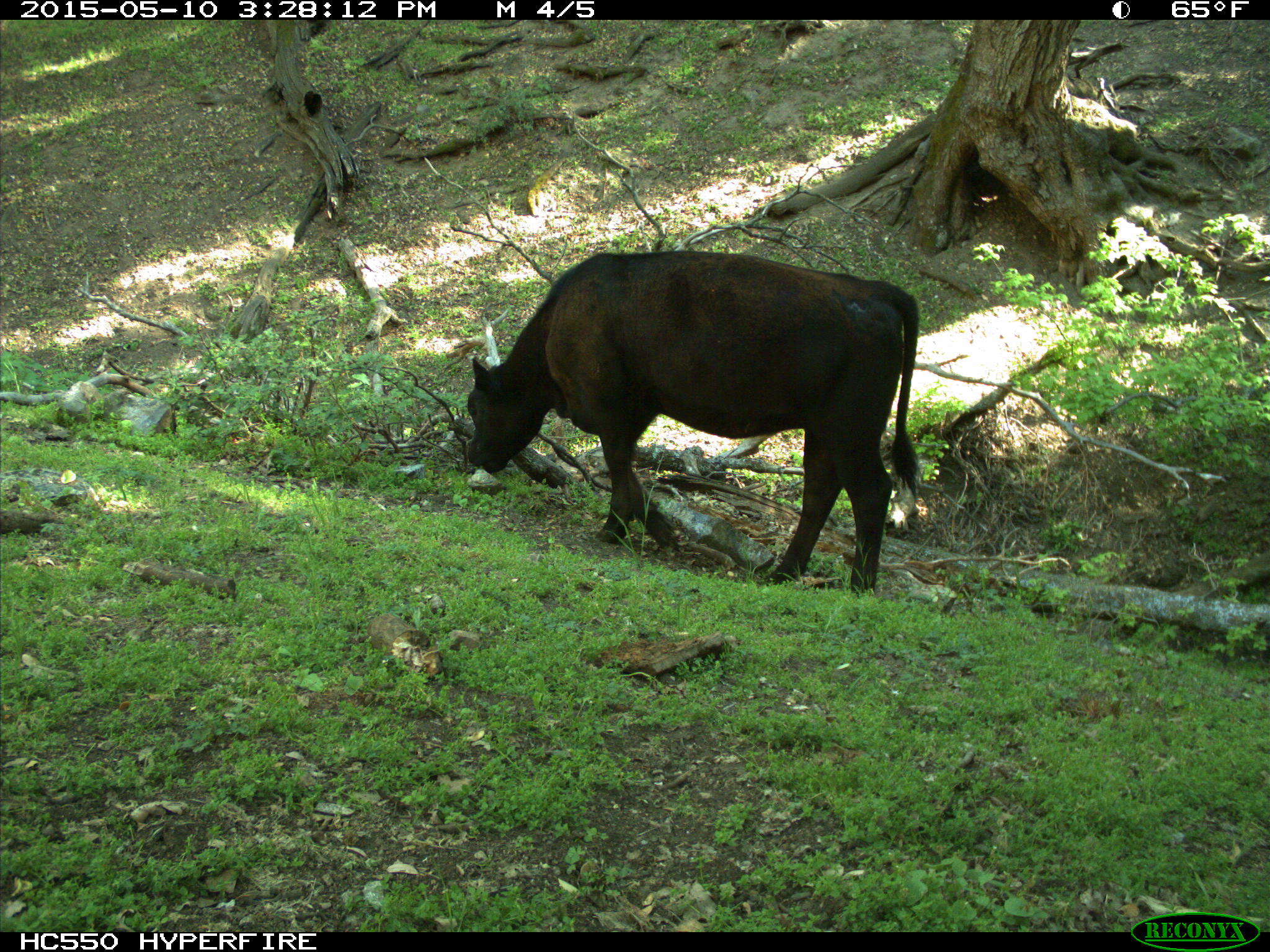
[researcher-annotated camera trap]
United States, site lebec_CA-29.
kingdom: Animalia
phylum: Chordata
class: Mammalia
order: Artiodactyla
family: Bovidae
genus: Bos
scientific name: Bos taurus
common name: domestic cow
Bos taurus (domestic cow).